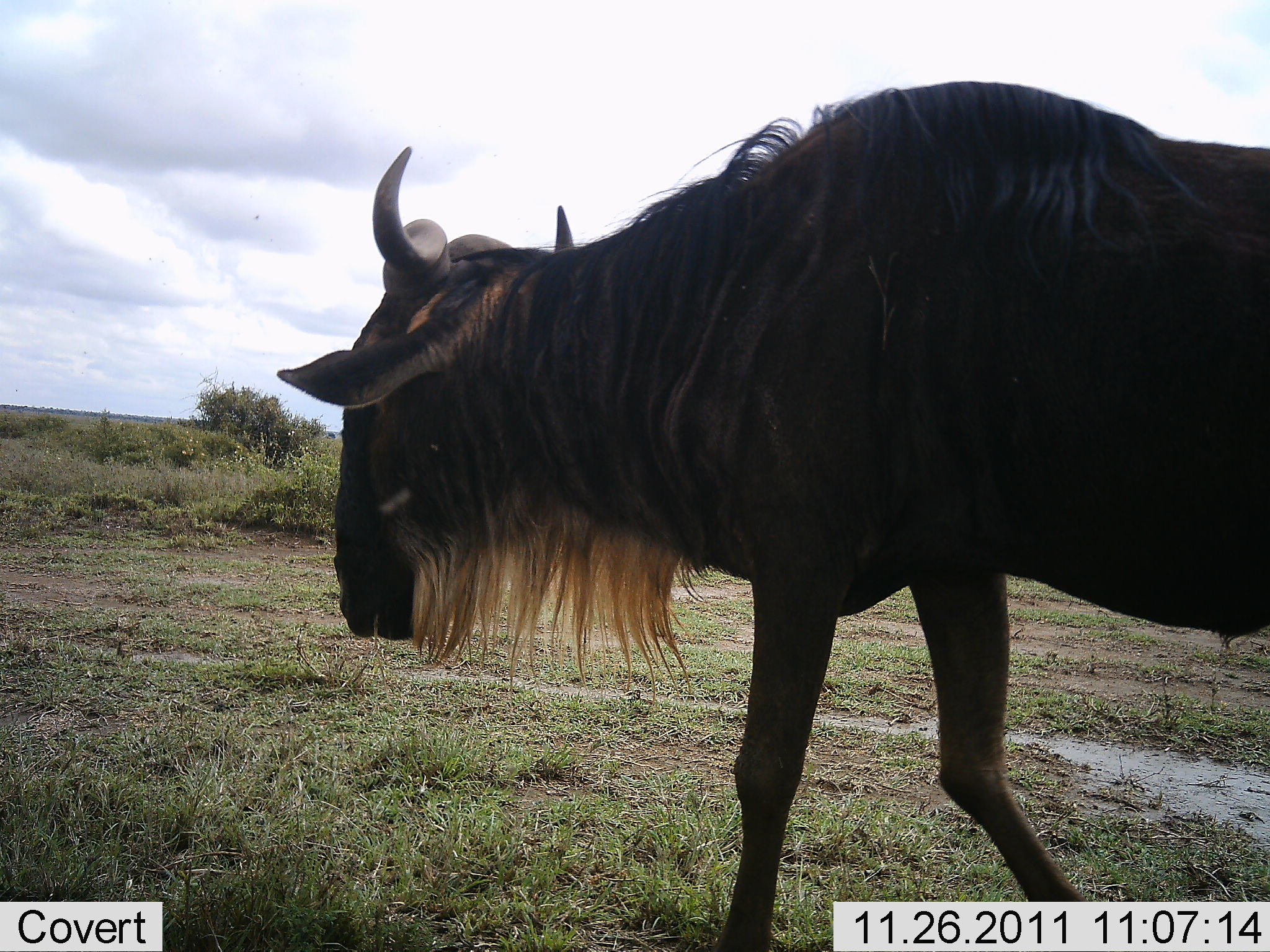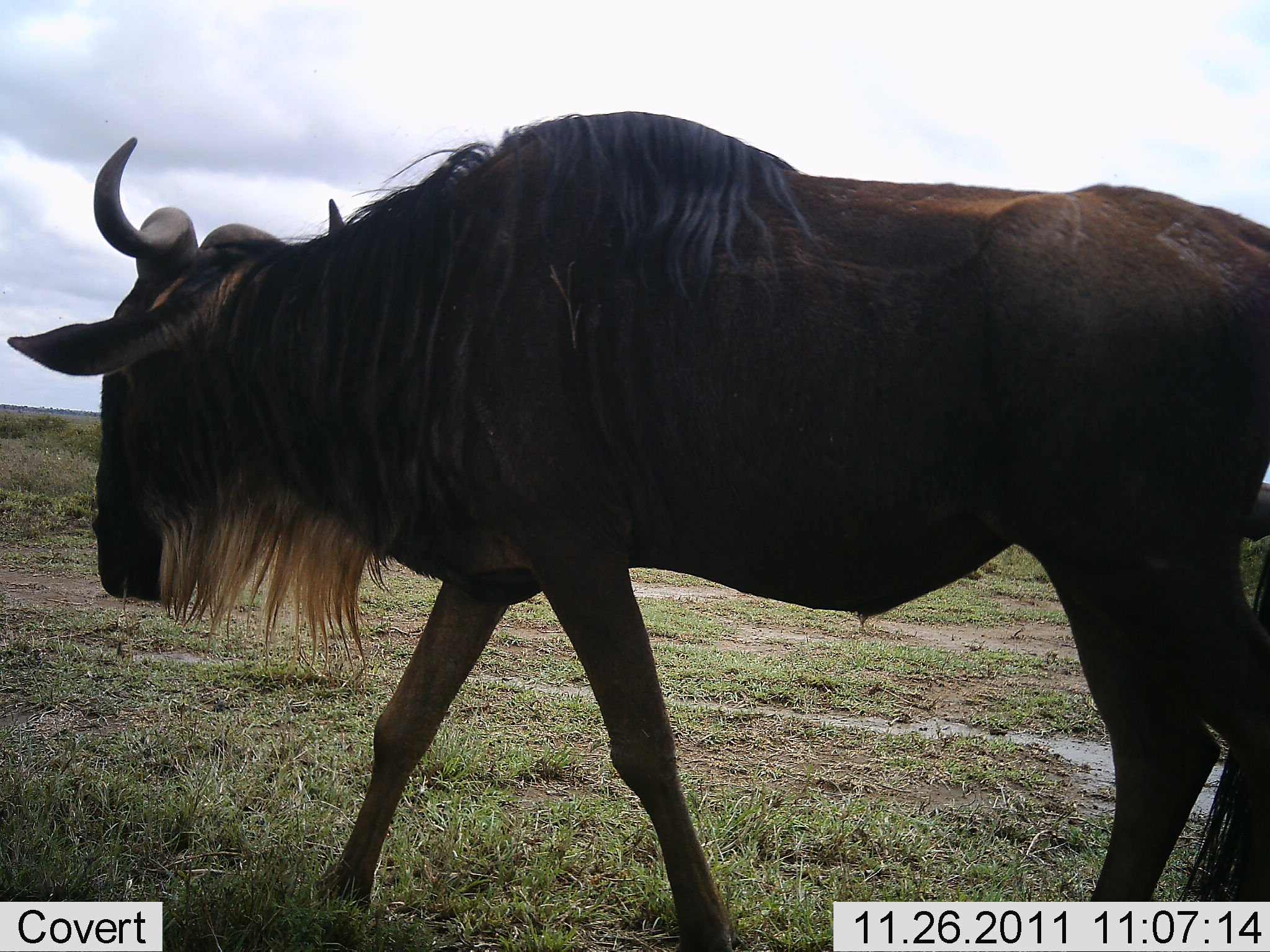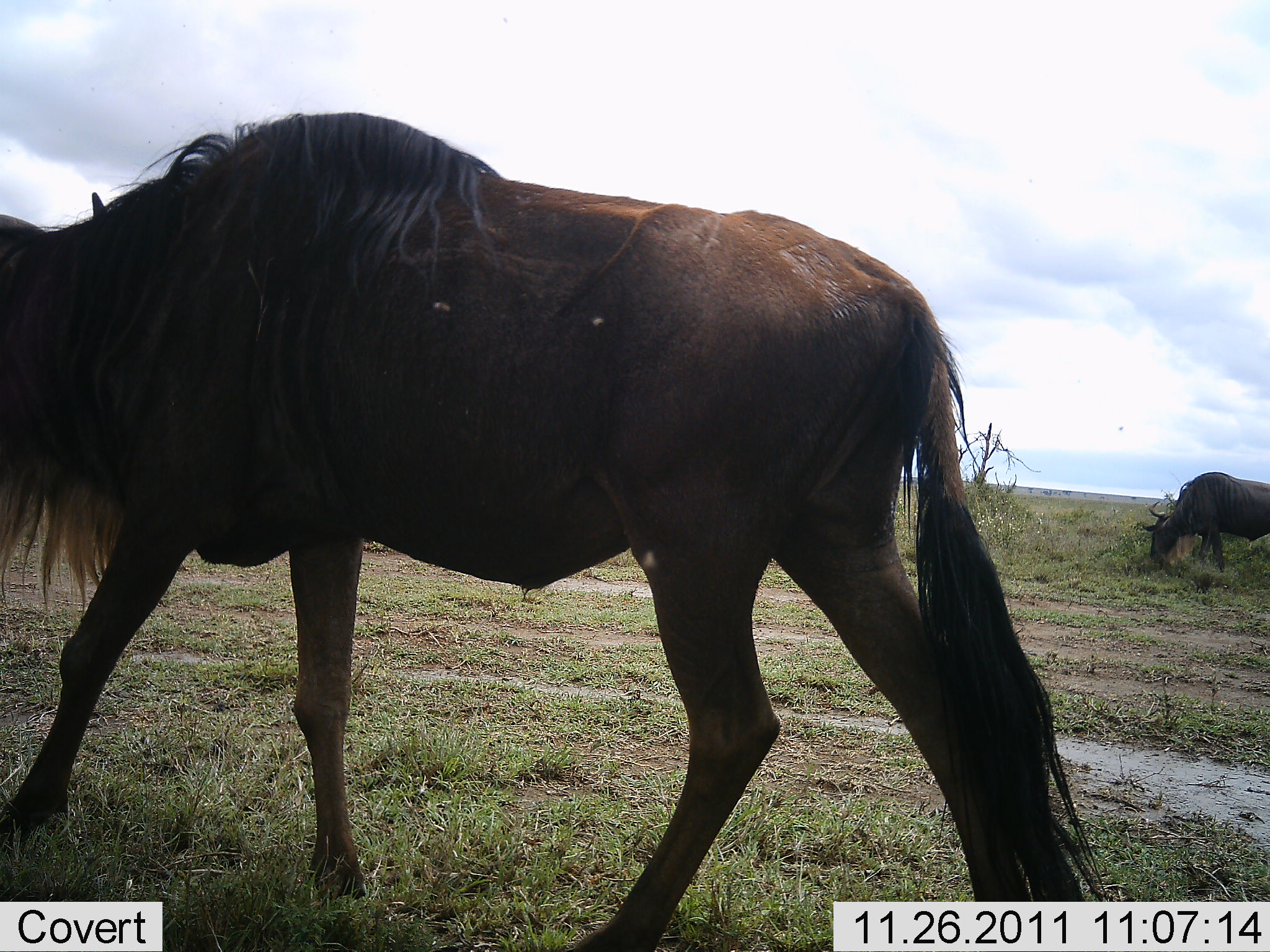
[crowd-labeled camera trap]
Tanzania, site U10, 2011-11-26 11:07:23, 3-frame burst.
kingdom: Animalia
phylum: Chordata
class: Mammalia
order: Artiodactyla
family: Bovidae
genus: Connochaetes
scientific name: Connochaetes taurinus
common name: blue wildebeest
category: wildebeest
Wildebeest (blue wildebeest) (Connochaetes taurinus), count 2. Behavior (volunteer vote fractions): standing 6%, resting 0%, moving 94%, interacting 0%. Young present (vote fraction): 0%. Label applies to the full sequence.